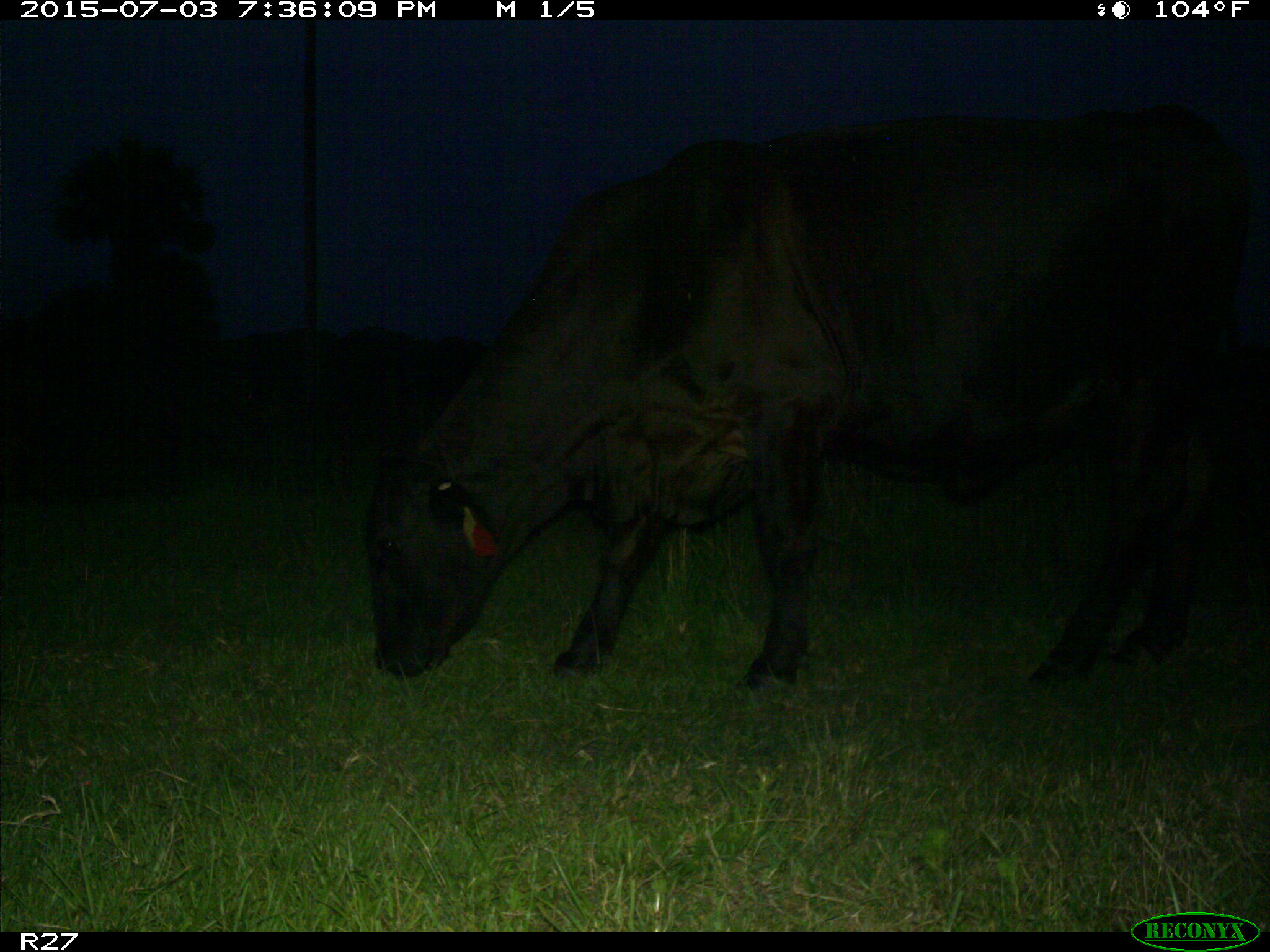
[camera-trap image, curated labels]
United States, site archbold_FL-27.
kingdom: Animalia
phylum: Chordata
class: Mammalia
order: Artiodactyla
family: Bovidae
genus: Bos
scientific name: Bos taurus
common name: domestic cow